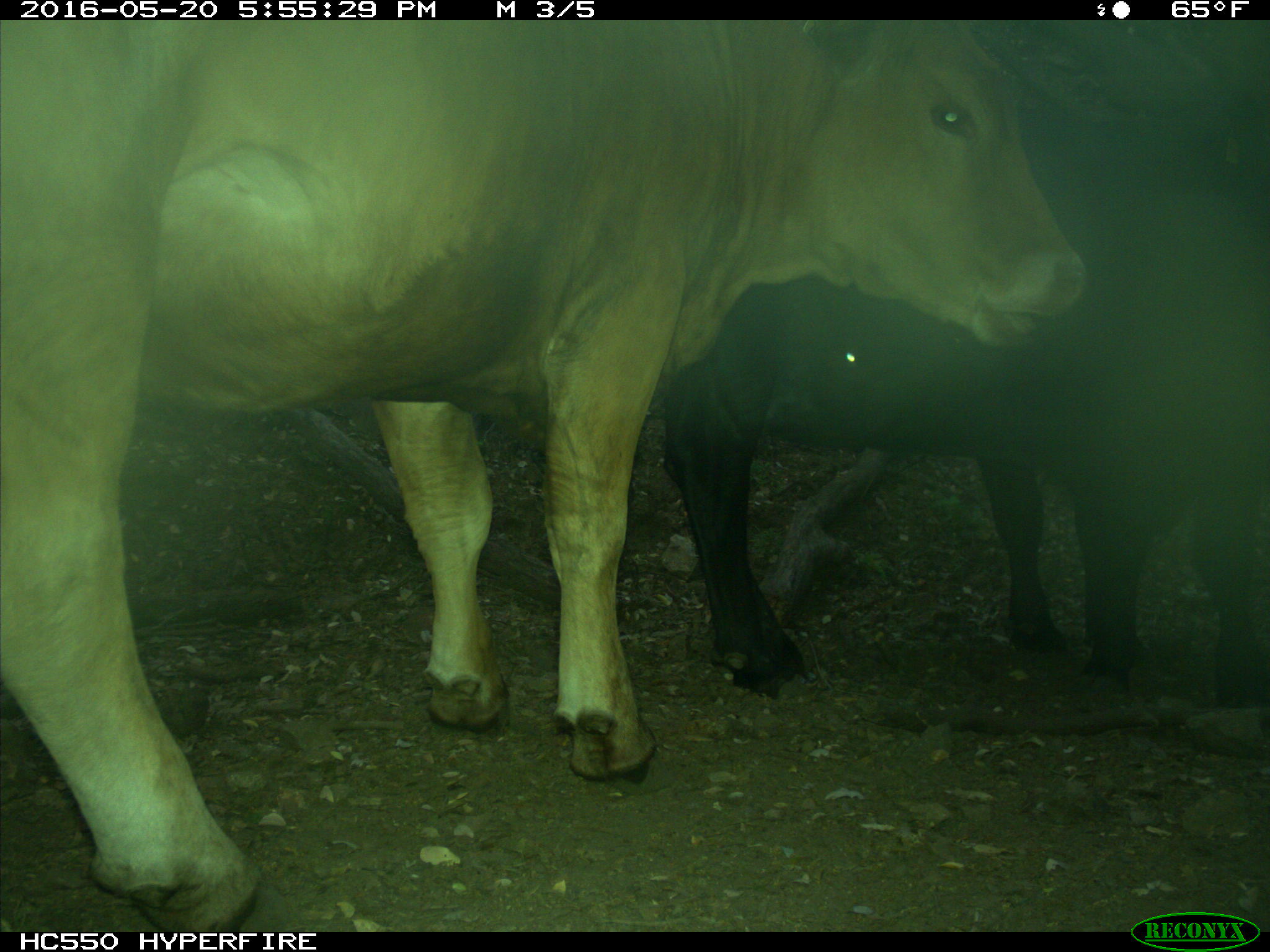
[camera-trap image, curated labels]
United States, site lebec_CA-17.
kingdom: Animalia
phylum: Chordata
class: Mammalia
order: Artiodactyla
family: Bovidae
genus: Bos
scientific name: Bos taurus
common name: domestic cow